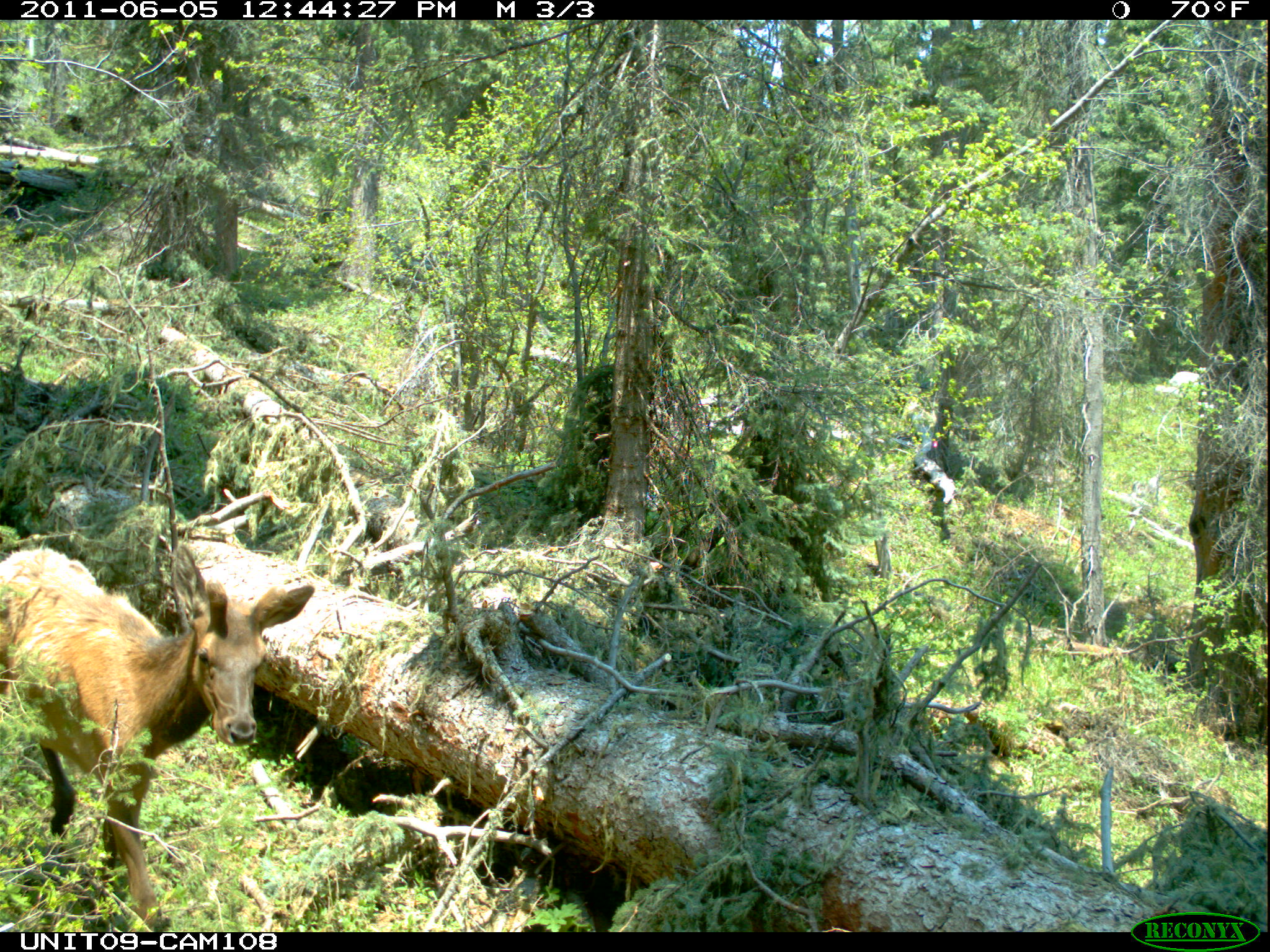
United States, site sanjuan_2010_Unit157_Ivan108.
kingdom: Animalia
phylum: Chordata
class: Mammalia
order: Artiodactyla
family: Cervidae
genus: Cervus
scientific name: Cervus elaphus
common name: red deer